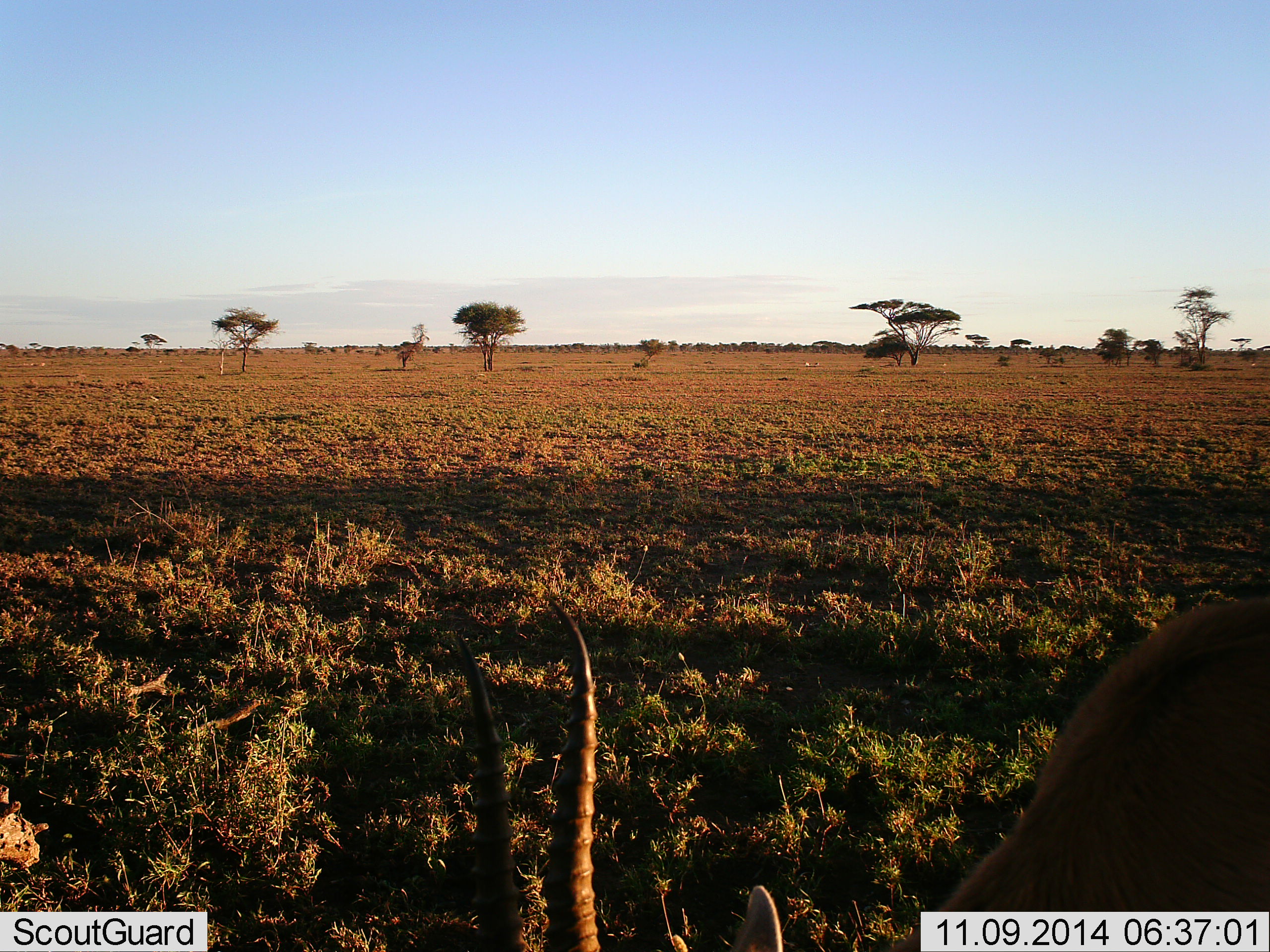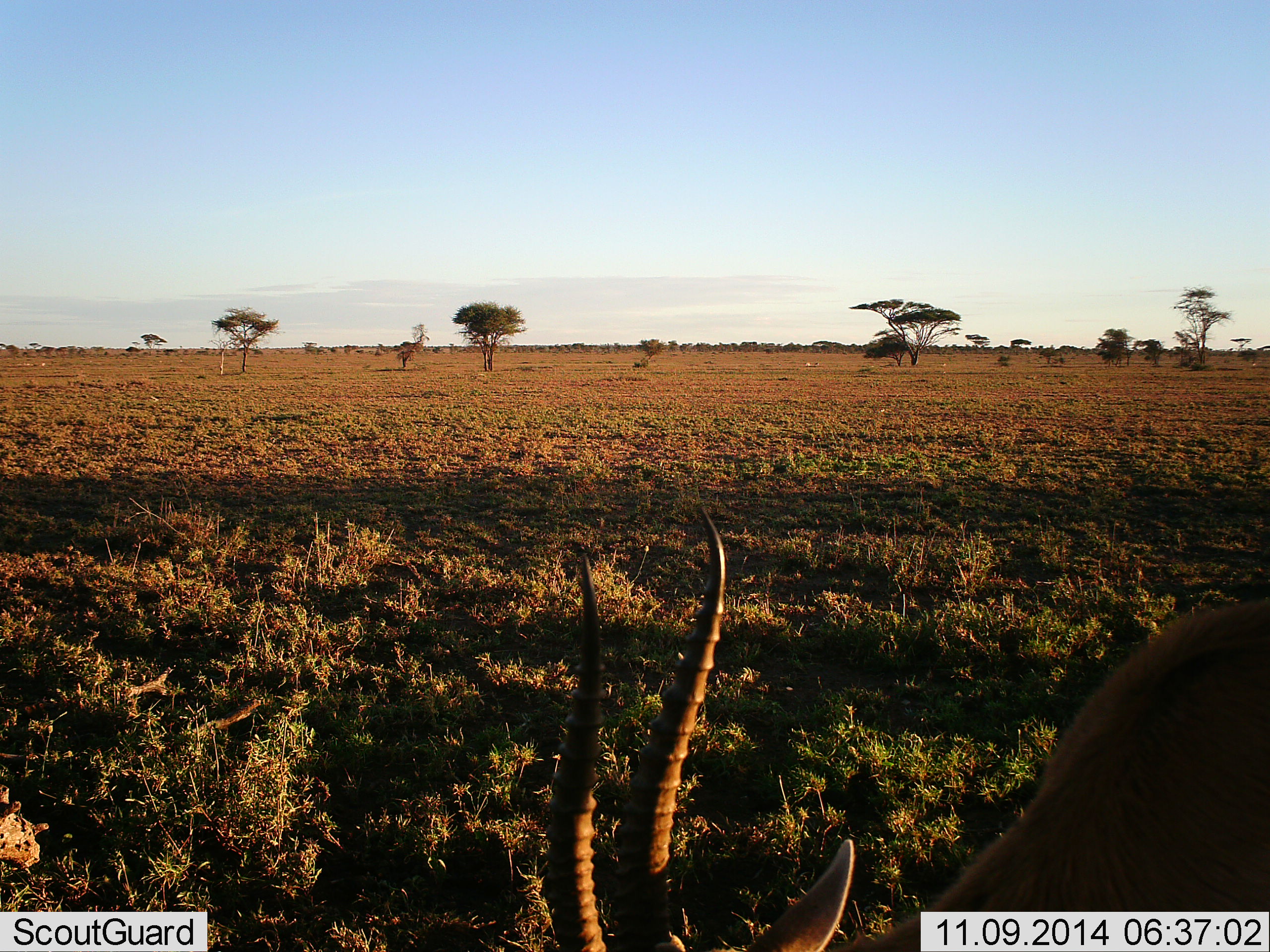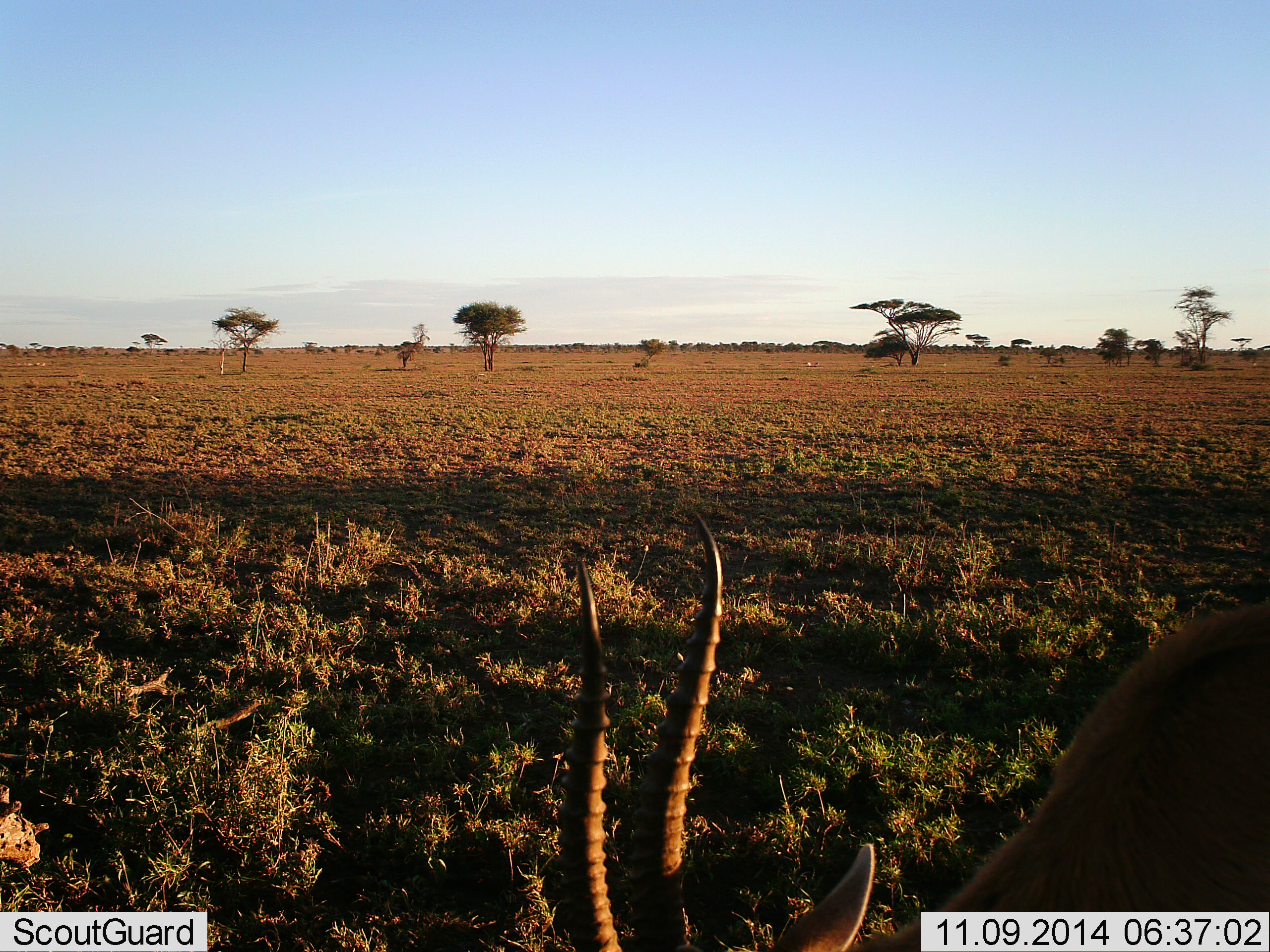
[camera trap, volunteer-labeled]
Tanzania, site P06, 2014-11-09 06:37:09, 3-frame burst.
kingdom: Animalia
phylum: Chordata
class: Mammalia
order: Artiodactyla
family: Bovidae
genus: Eudorcas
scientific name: Eudorcas thomsonii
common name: thomson's gazelle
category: gazellethomsons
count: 1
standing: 20%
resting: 0%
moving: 0%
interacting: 0%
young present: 0%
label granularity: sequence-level